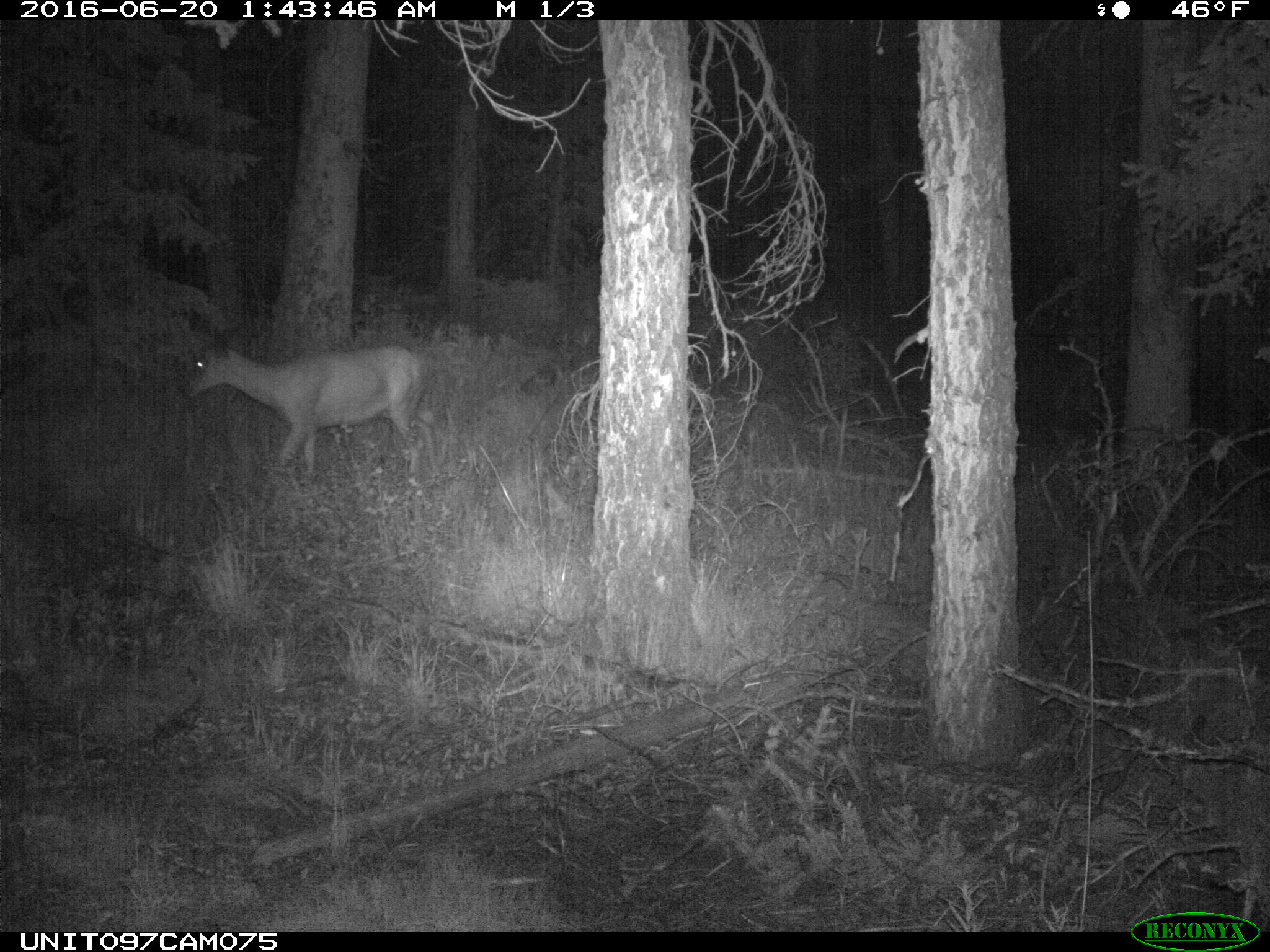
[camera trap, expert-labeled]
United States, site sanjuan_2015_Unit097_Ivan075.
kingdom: Animalia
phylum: Chordata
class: Mammalia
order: Artiodactyla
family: Cervidae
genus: Odocoileus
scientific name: Odocoileus hemionus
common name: mule deer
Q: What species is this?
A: Odocoileus hemionus (mule deer).